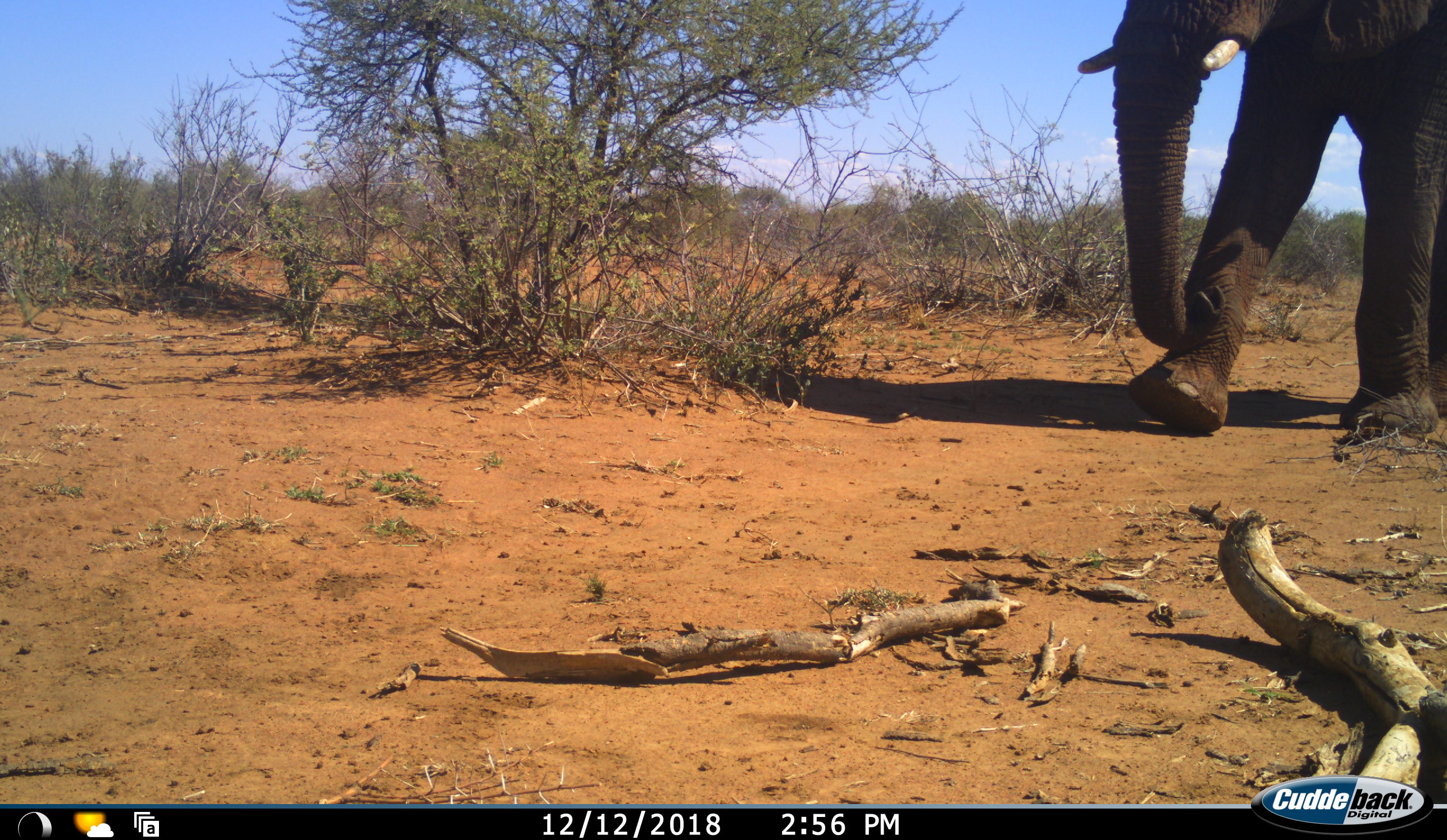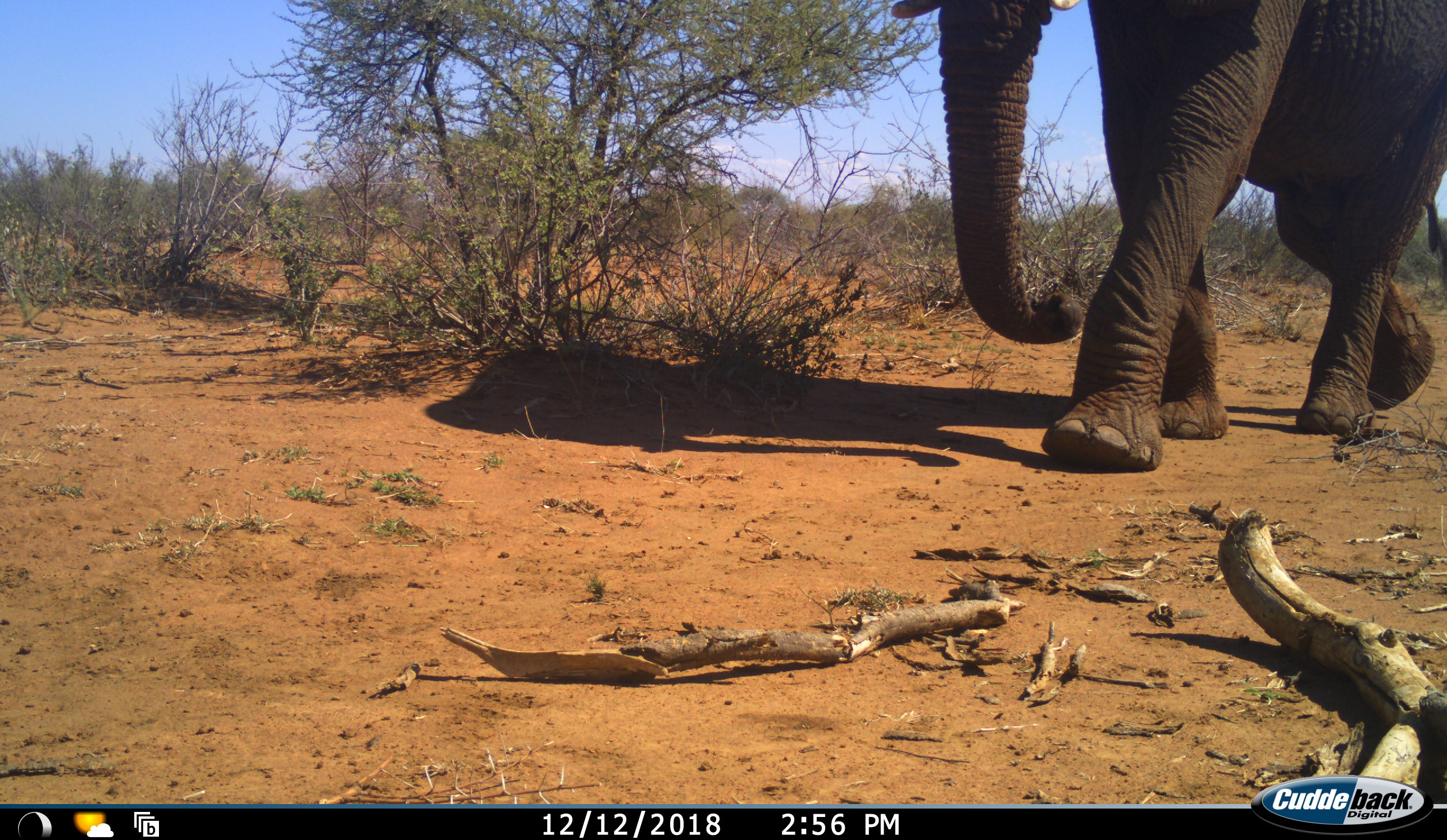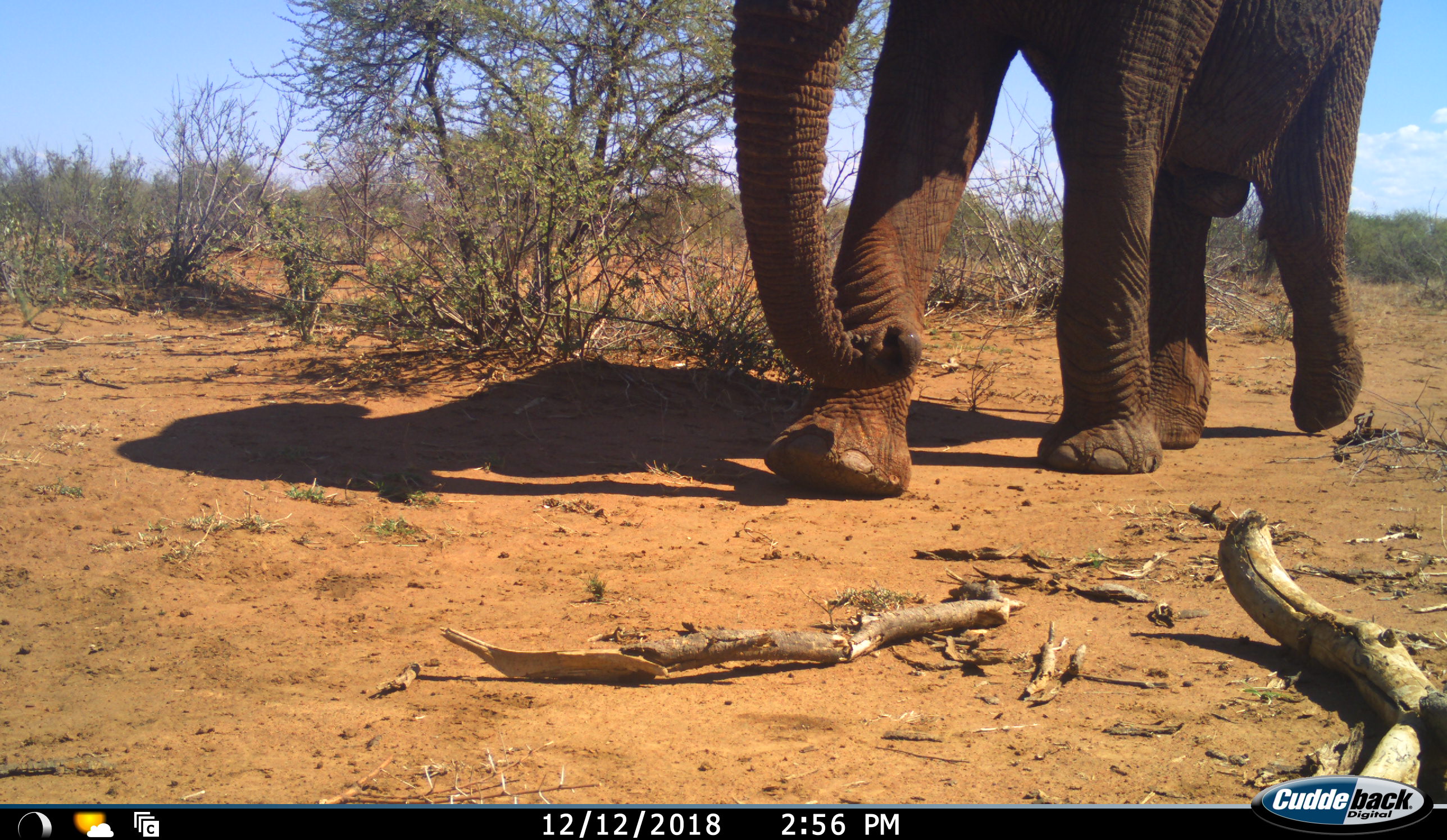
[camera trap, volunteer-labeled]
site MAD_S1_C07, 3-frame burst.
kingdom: Animalia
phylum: Chordata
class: Mammalia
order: Proboscidea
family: Elephantidae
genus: Loxodonta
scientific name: Loxodonta africana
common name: african bush elephant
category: elephant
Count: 1.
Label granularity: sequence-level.